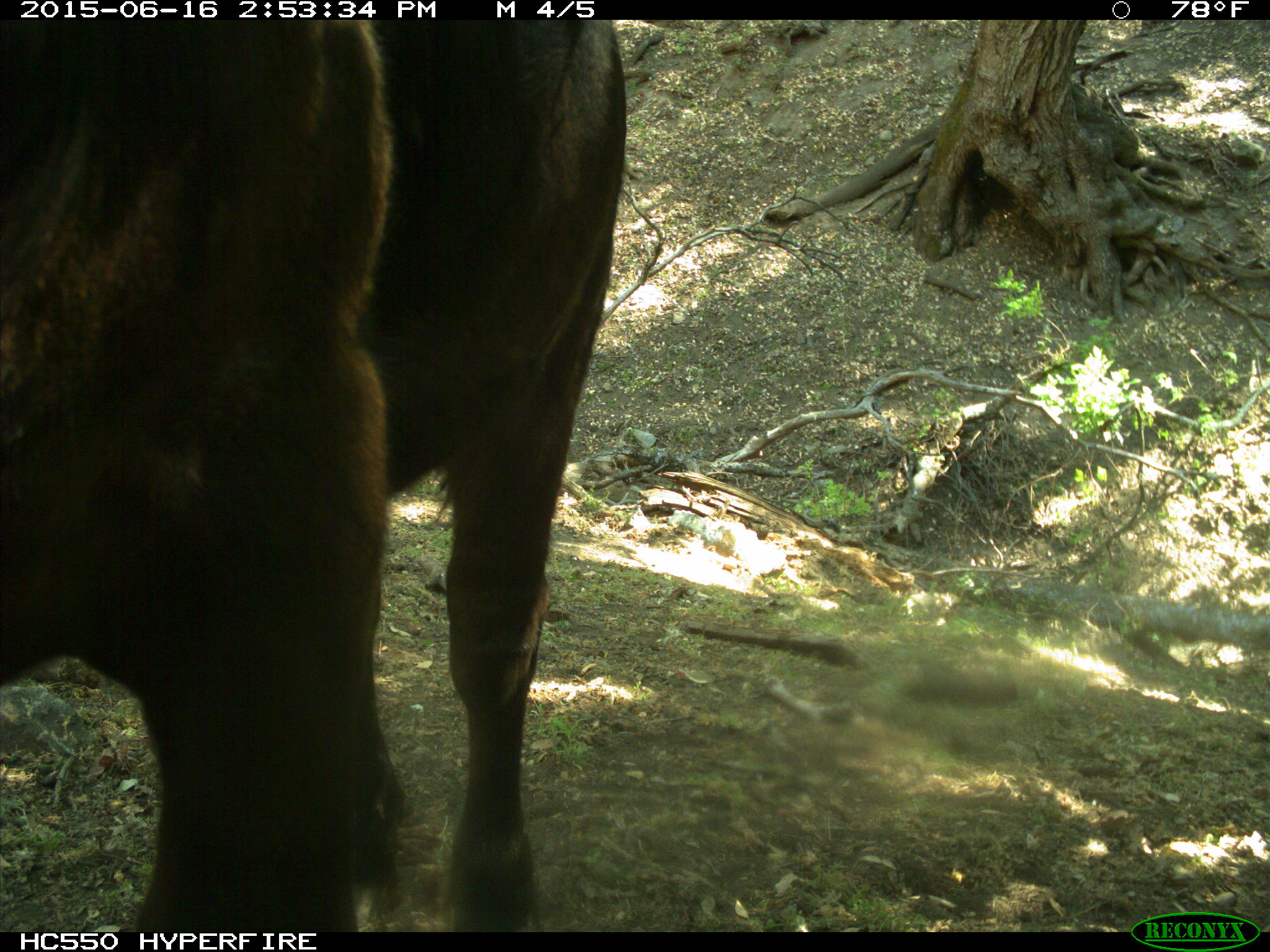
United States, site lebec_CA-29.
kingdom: Animalia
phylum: Chordata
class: Mammalia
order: Artiodactyla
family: Bovidae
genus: Bos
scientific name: Bos taurus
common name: domestic cow